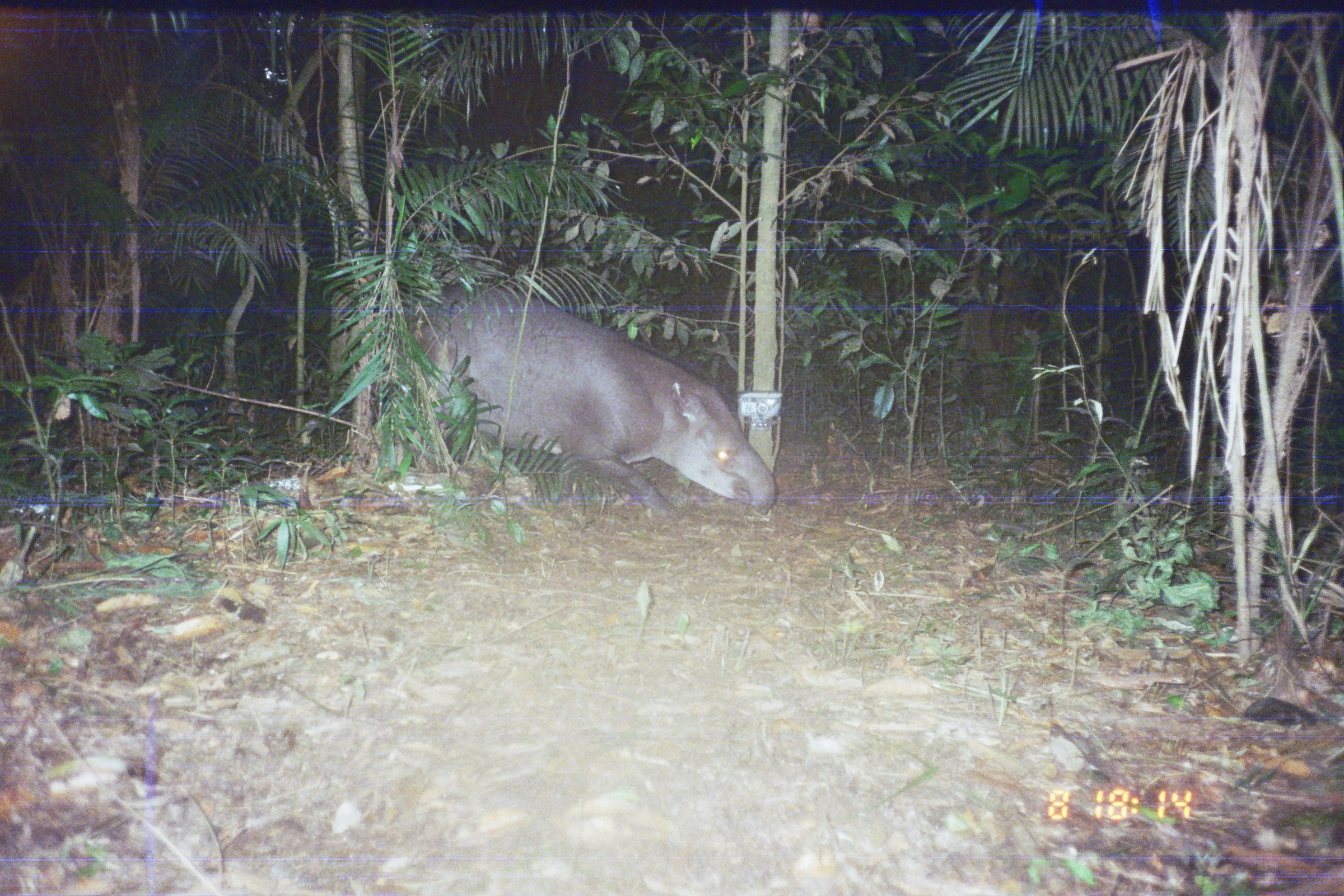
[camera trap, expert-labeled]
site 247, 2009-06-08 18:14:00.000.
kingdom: Animalia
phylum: Chordata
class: Mammalia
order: Perissodactyla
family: Tapiridae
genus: Tapirus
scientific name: Tapirus terrestris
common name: south american tapir